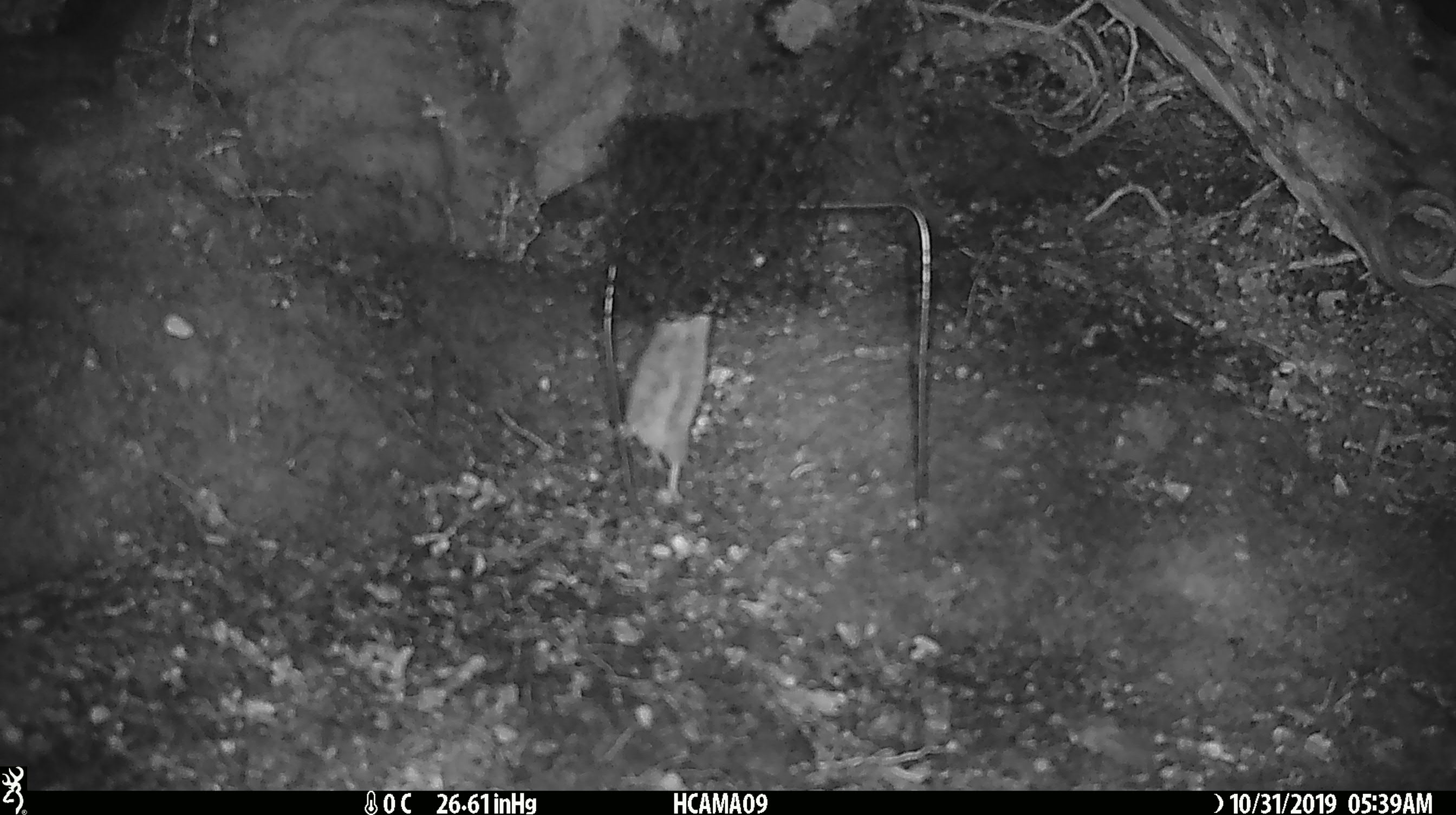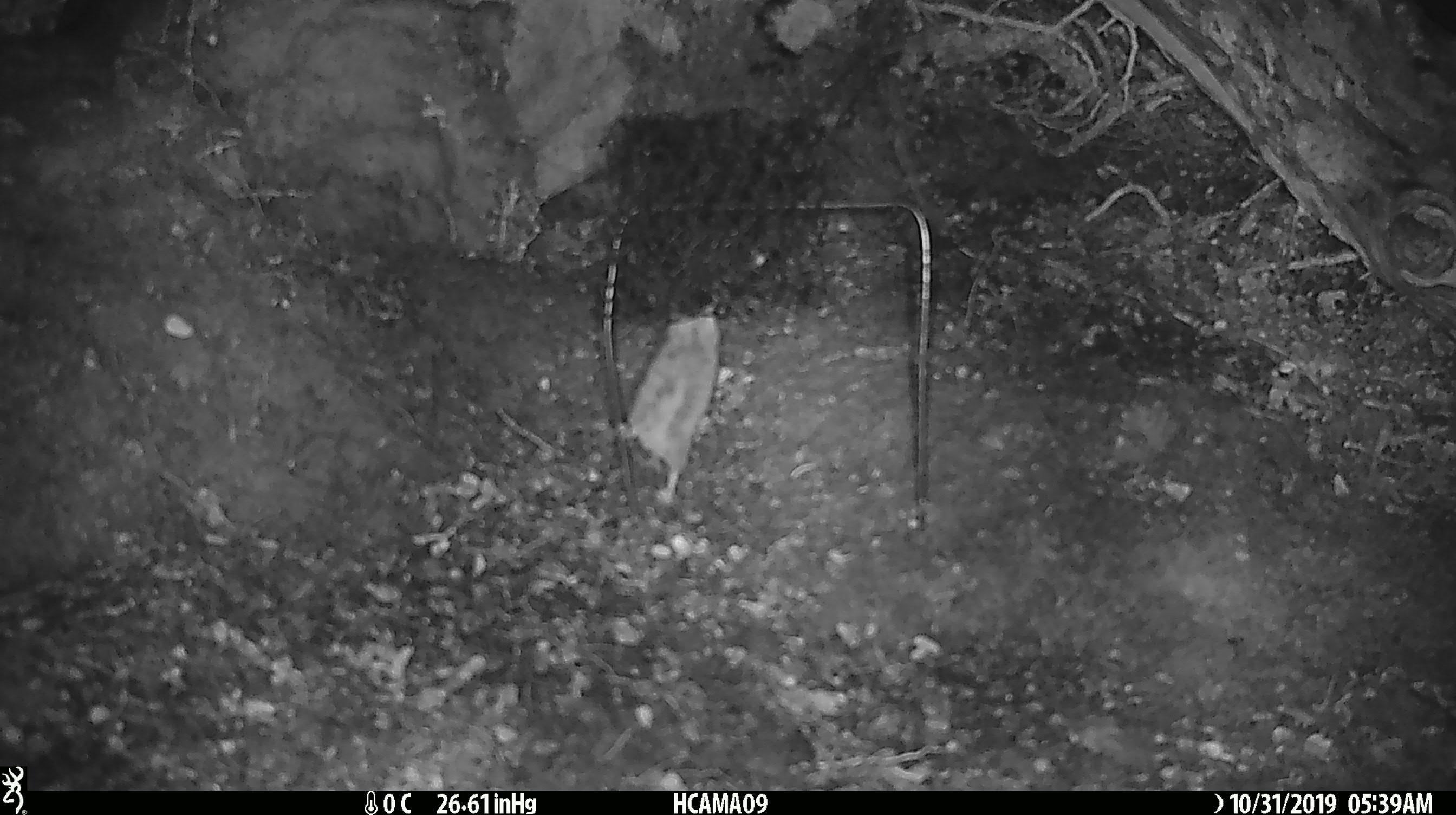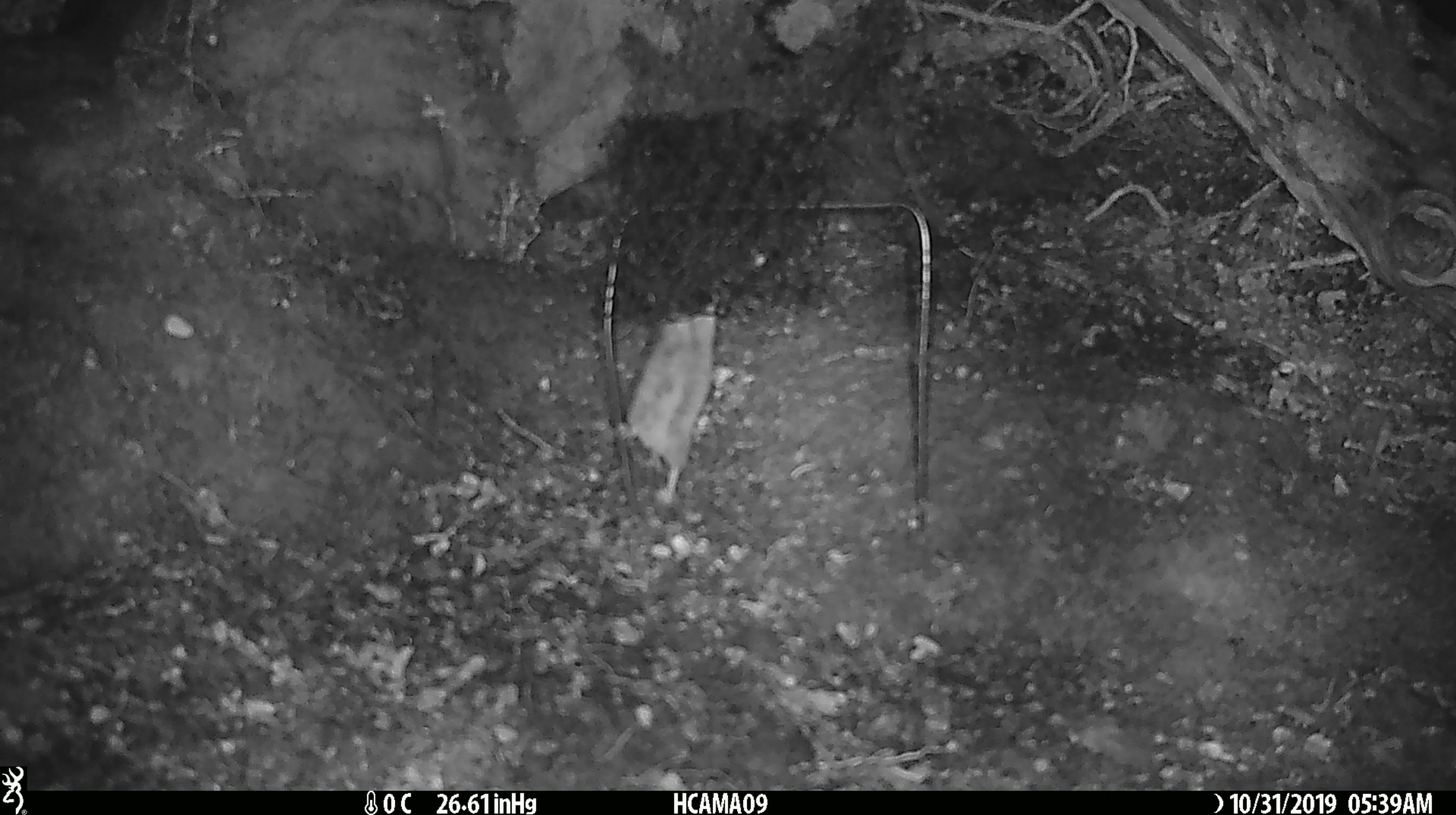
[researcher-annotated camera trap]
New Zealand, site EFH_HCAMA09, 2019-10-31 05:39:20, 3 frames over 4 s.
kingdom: Animalia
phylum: Chordata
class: Mammalia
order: Rodentia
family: Muridae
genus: Mus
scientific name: Mus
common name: mouse